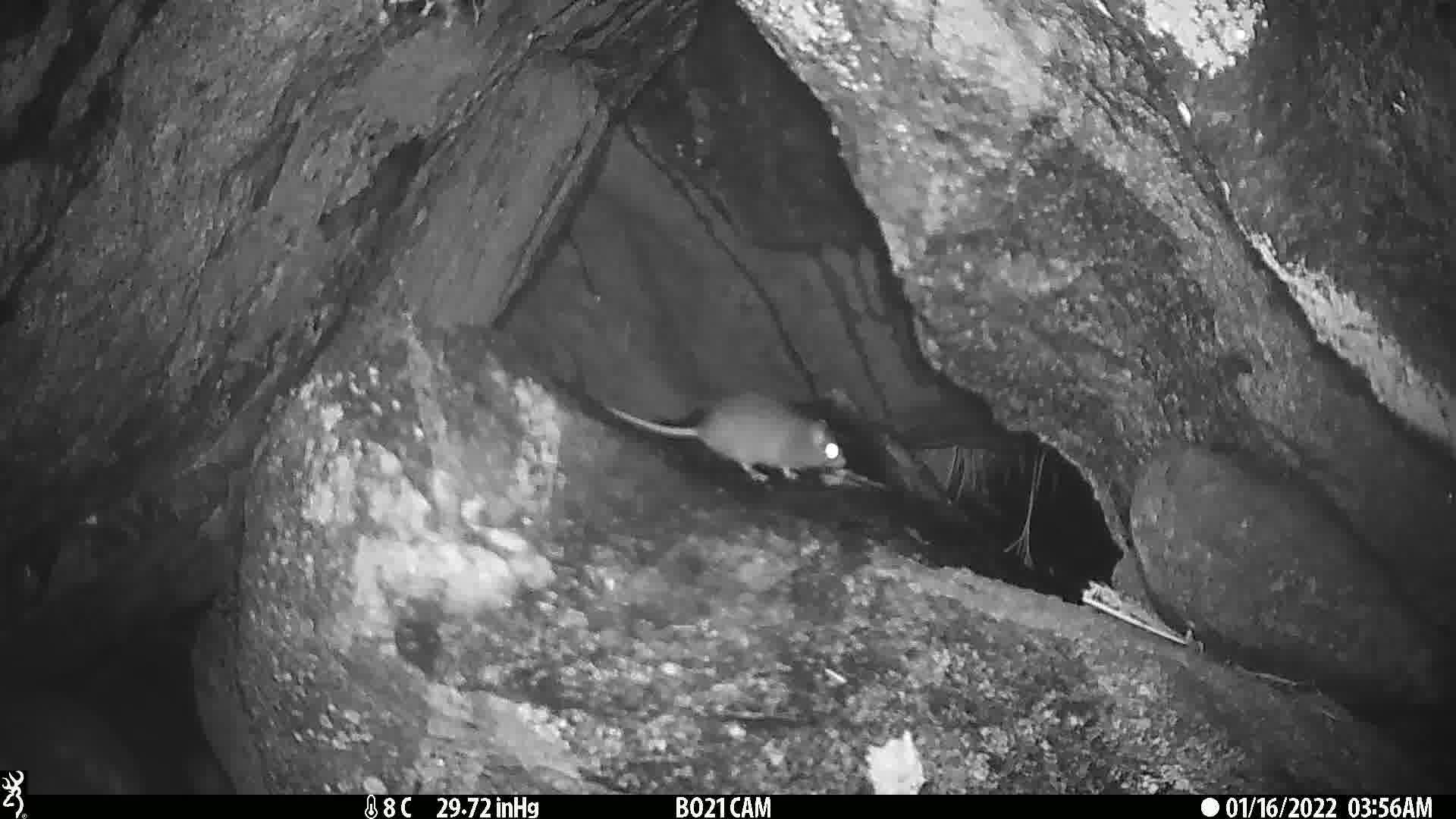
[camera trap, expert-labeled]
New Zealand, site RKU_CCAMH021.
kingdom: Animalia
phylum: Chordata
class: Mammalia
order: Rodentia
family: Muridae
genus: Rattus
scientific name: Rattus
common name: rat